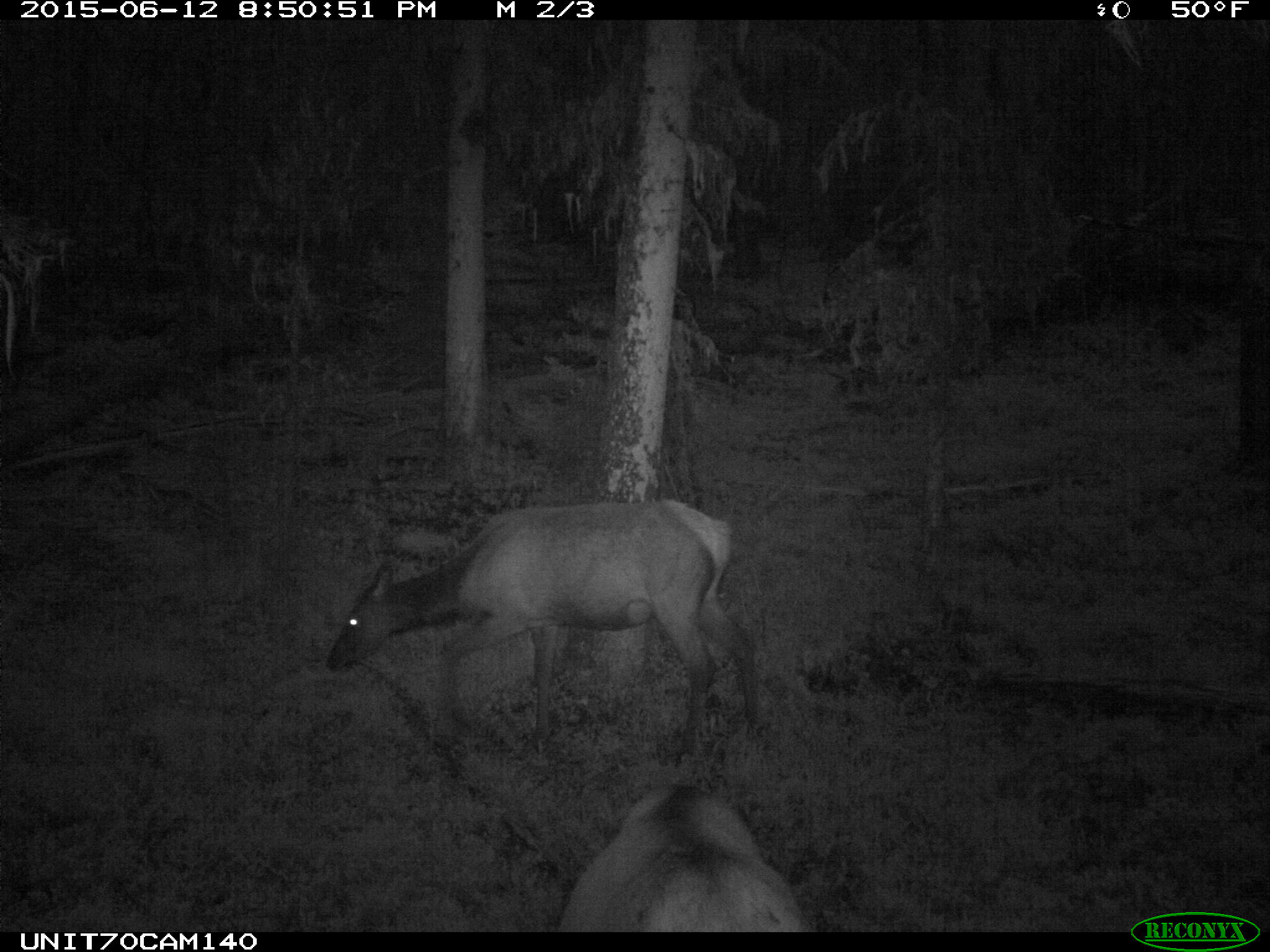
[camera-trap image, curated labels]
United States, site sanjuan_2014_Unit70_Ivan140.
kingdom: Animalia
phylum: Chordata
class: Mammalia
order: Artiodactyla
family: Cervidae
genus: Cervus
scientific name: Cervus elaphus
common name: red deer